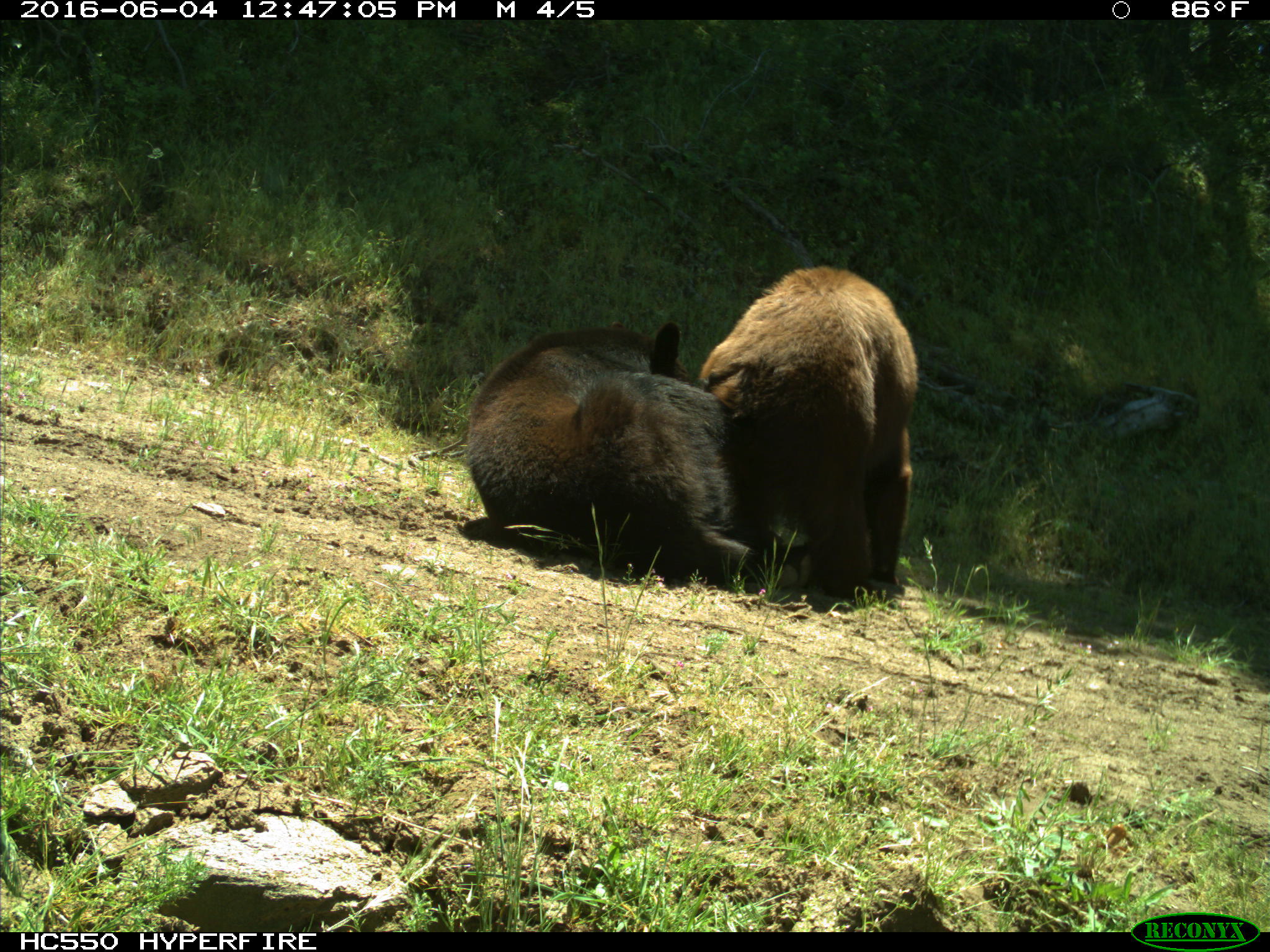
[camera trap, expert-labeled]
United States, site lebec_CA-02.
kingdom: Animalia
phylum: Chordata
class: Mammalia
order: Carnivora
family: Ursidae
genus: Ursus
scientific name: Ursus americanus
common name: american black bear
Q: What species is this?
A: Ursus americanus (american black bear).